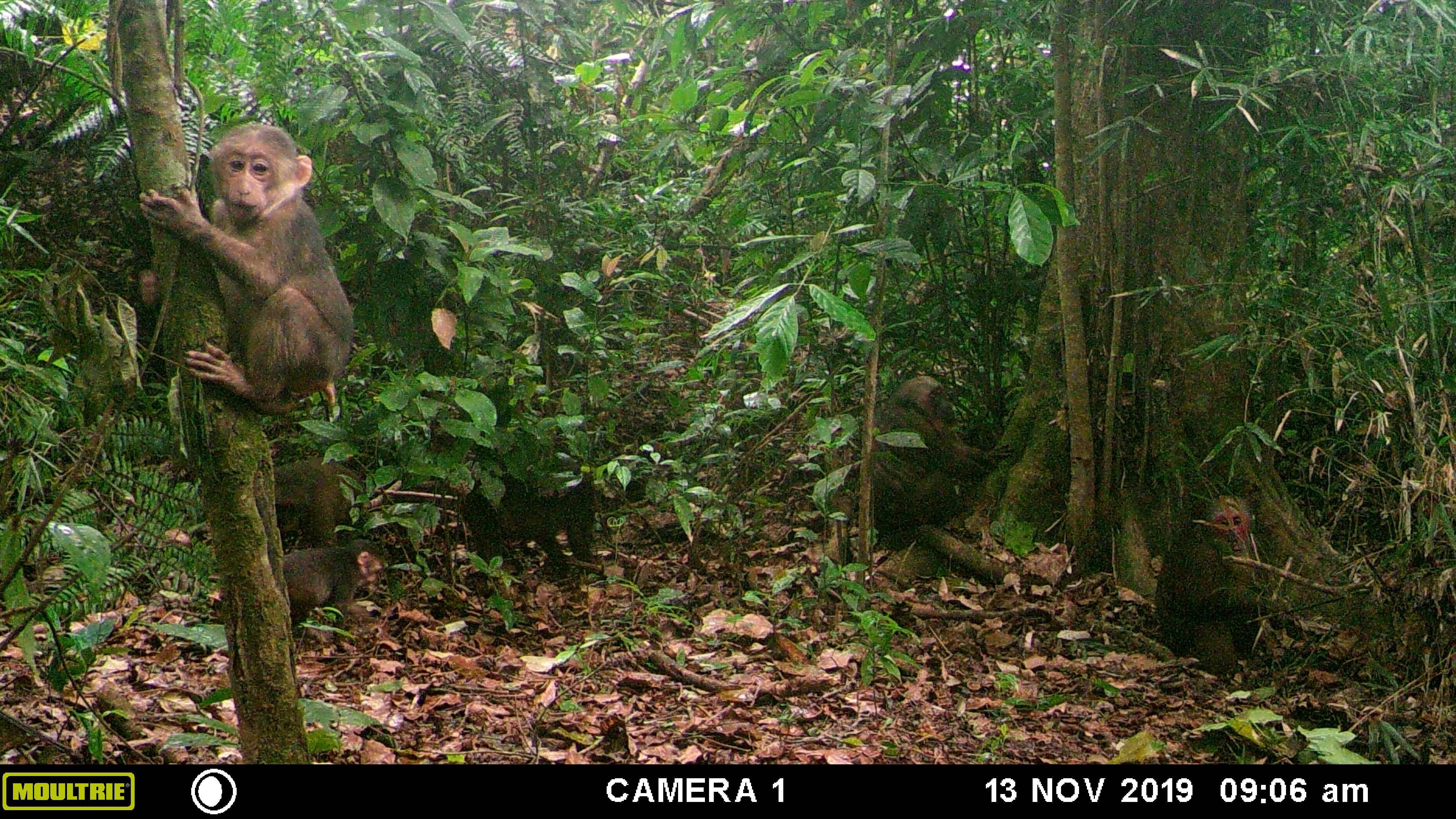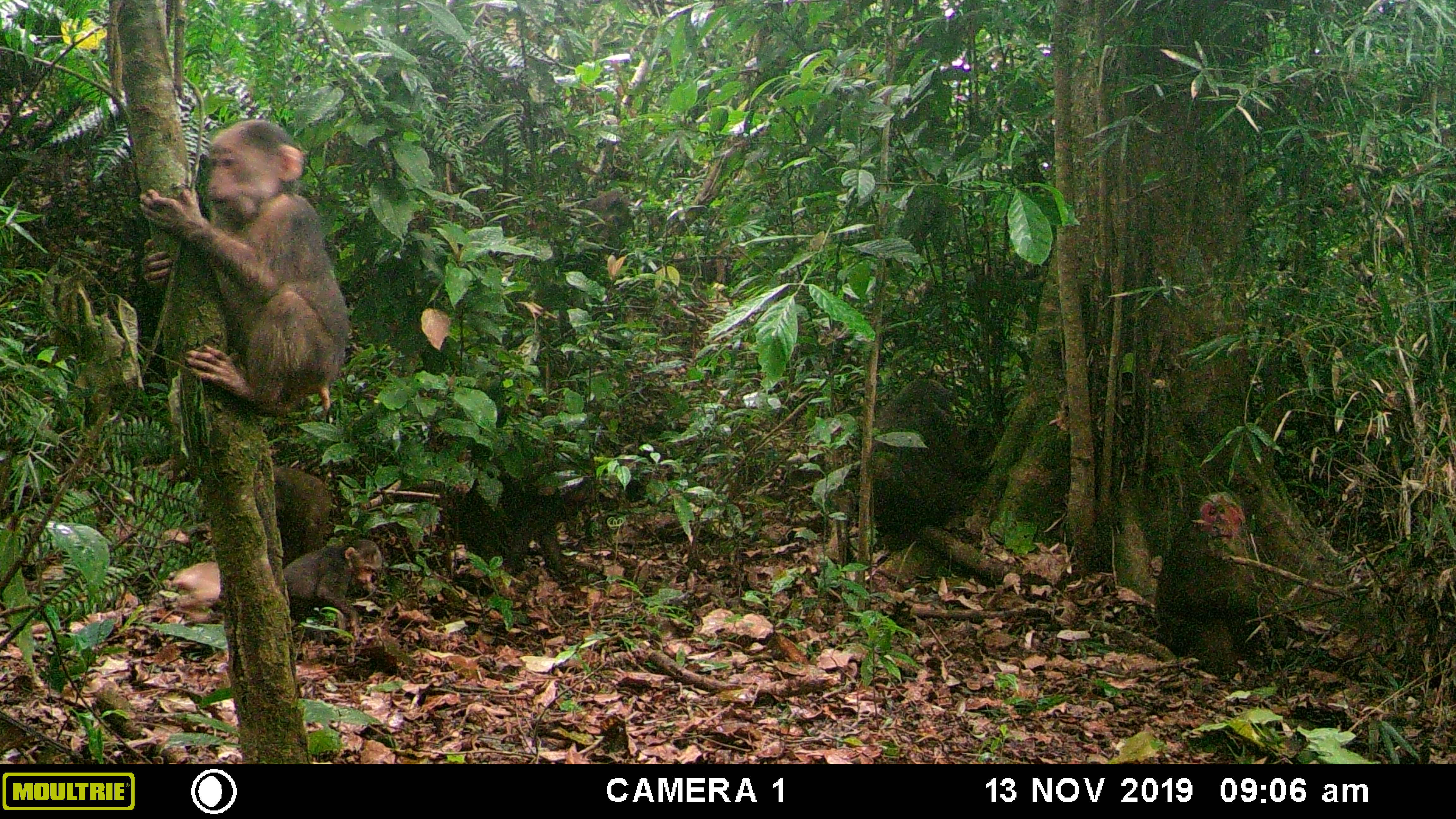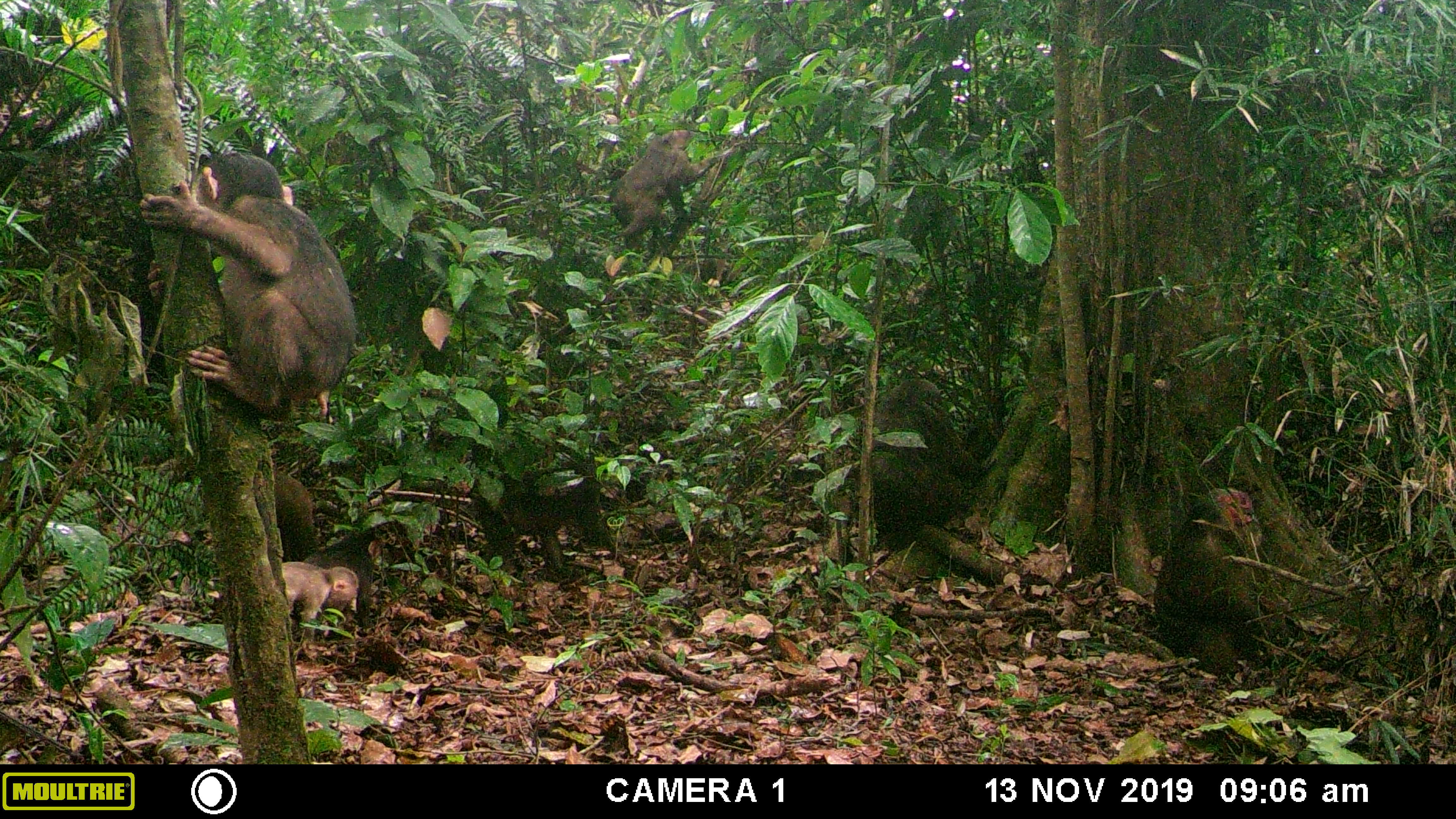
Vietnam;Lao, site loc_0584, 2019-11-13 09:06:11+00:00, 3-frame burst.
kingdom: Animalia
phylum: Chordata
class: Mammalia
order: Primates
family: Cercopithecidae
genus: Macaca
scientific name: Macaca arctoides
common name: stump-tailed macaque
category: stump tailed macaque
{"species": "stump tailed macaque (stump-tailed macaque) (Macaca arctoides)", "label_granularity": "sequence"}